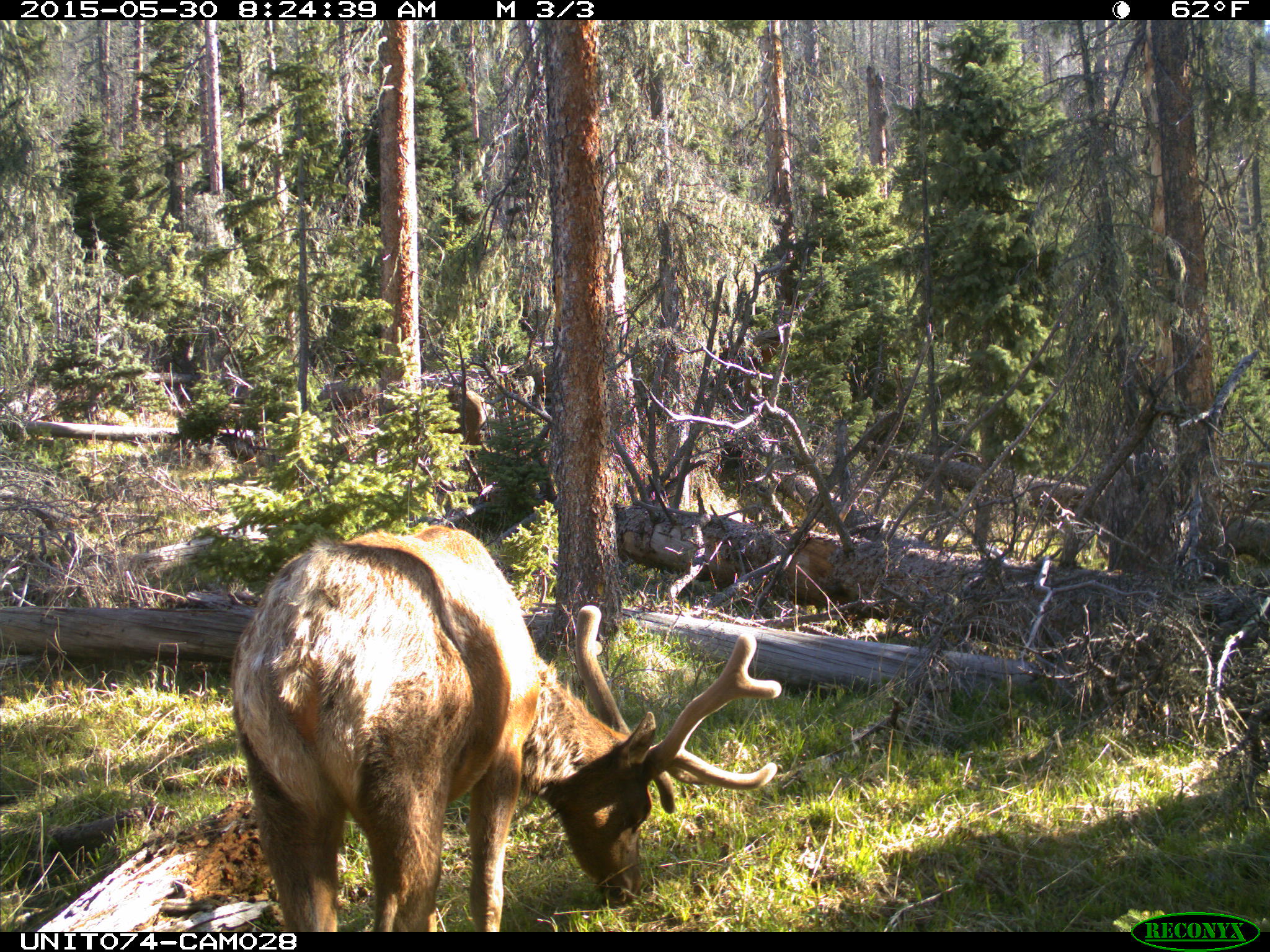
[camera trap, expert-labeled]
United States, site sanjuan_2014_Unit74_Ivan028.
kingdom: Animalia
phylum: Chordata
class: Mammalia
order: Artiodactyla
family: Cervidae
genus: Cervus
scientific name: Cervus elaphus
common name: red deer